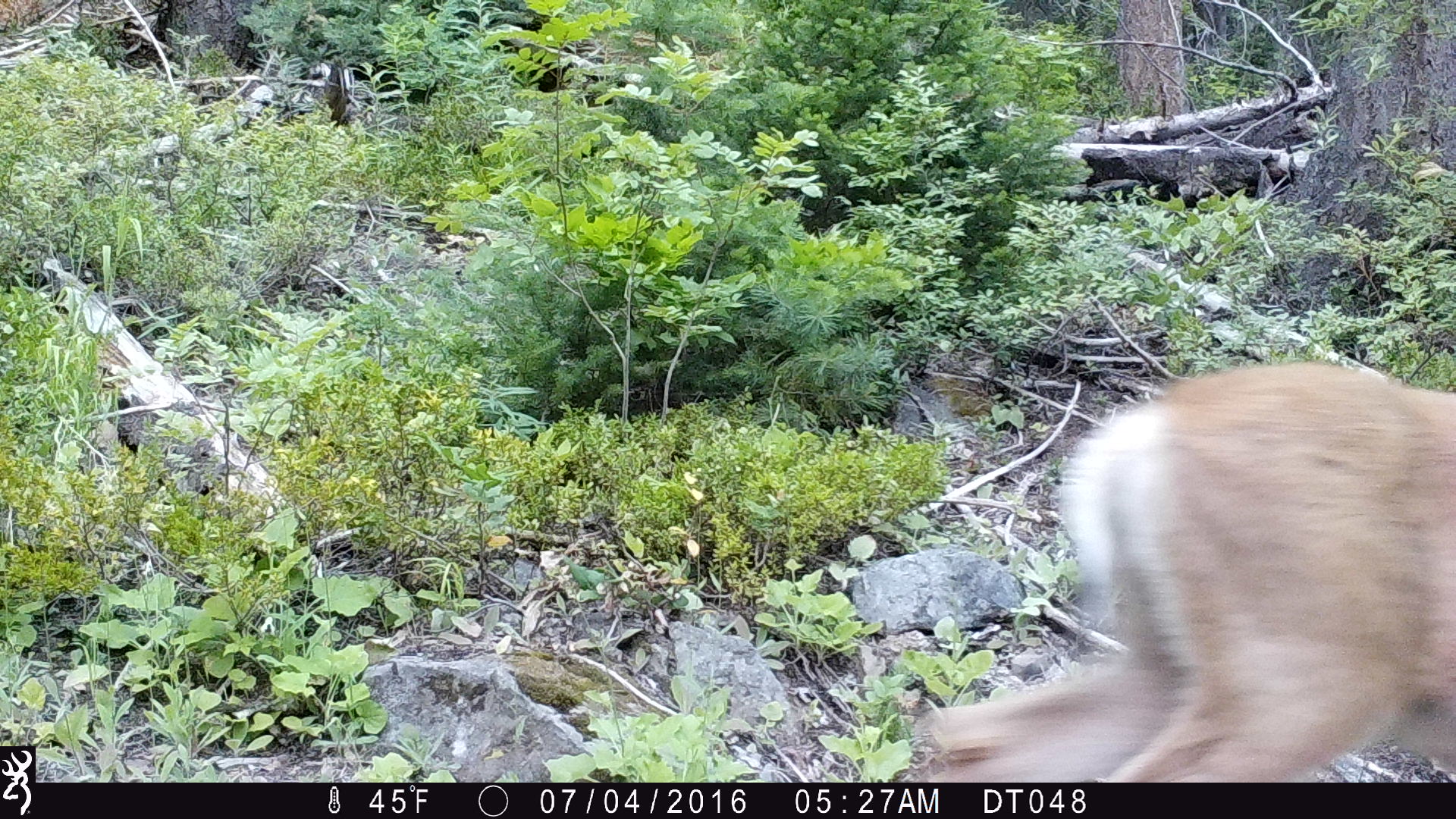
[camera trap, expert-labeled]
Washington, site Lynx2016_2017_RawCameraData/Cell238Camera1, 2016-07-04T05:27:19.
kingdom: Animalia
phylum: Chordata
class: Mammalia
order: Artiodactyla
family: Cervidae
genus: Odocoileus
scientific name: Odocoileus hemionus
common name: mule deer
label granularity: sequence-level